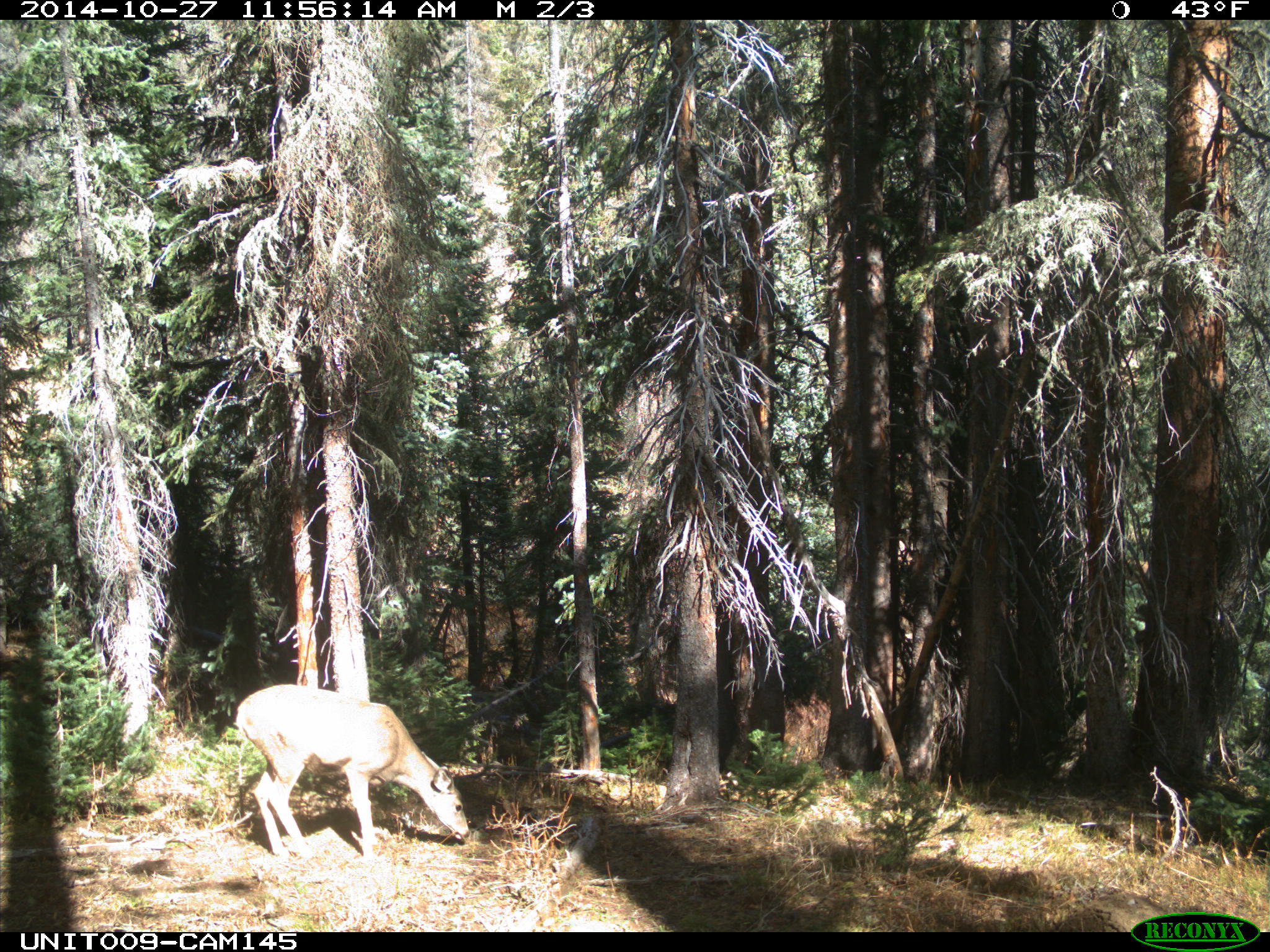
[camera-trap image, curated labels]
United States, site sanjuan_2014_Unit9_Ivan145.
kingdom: Animalia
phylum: Chordata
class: Mammalia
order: Artiodactyla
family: Cervidae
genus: Odocoileus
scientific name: Odocoileus hemionus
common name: mule deer